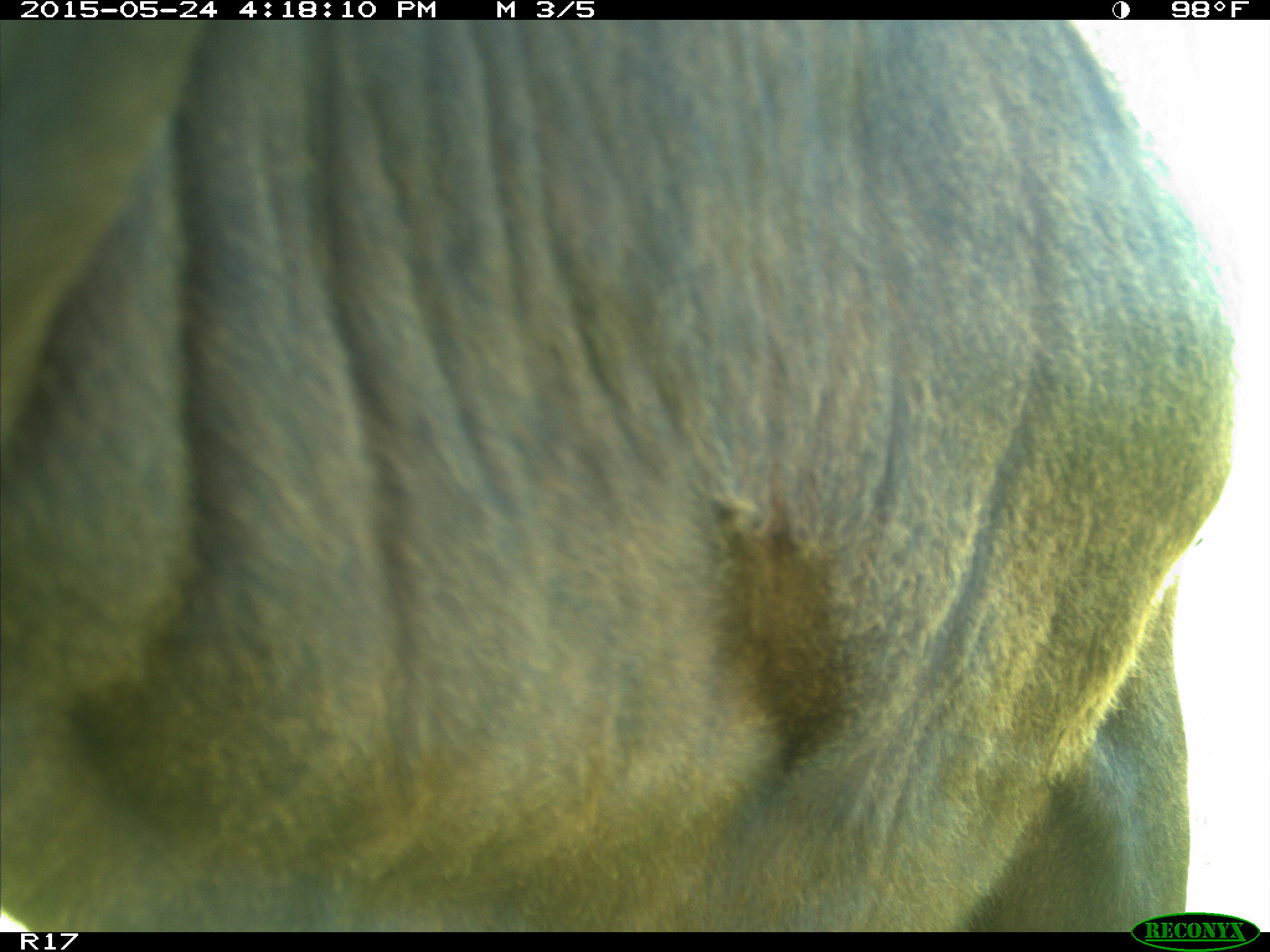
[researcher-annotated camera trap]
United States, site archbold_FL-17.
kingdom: Animalia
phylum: Chordata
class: Mammalia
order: Artiodactyla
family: Bovidae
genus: Bos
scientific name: Bos taurus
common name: domestic cow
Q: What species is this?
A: Bos taurus (domestic cow).